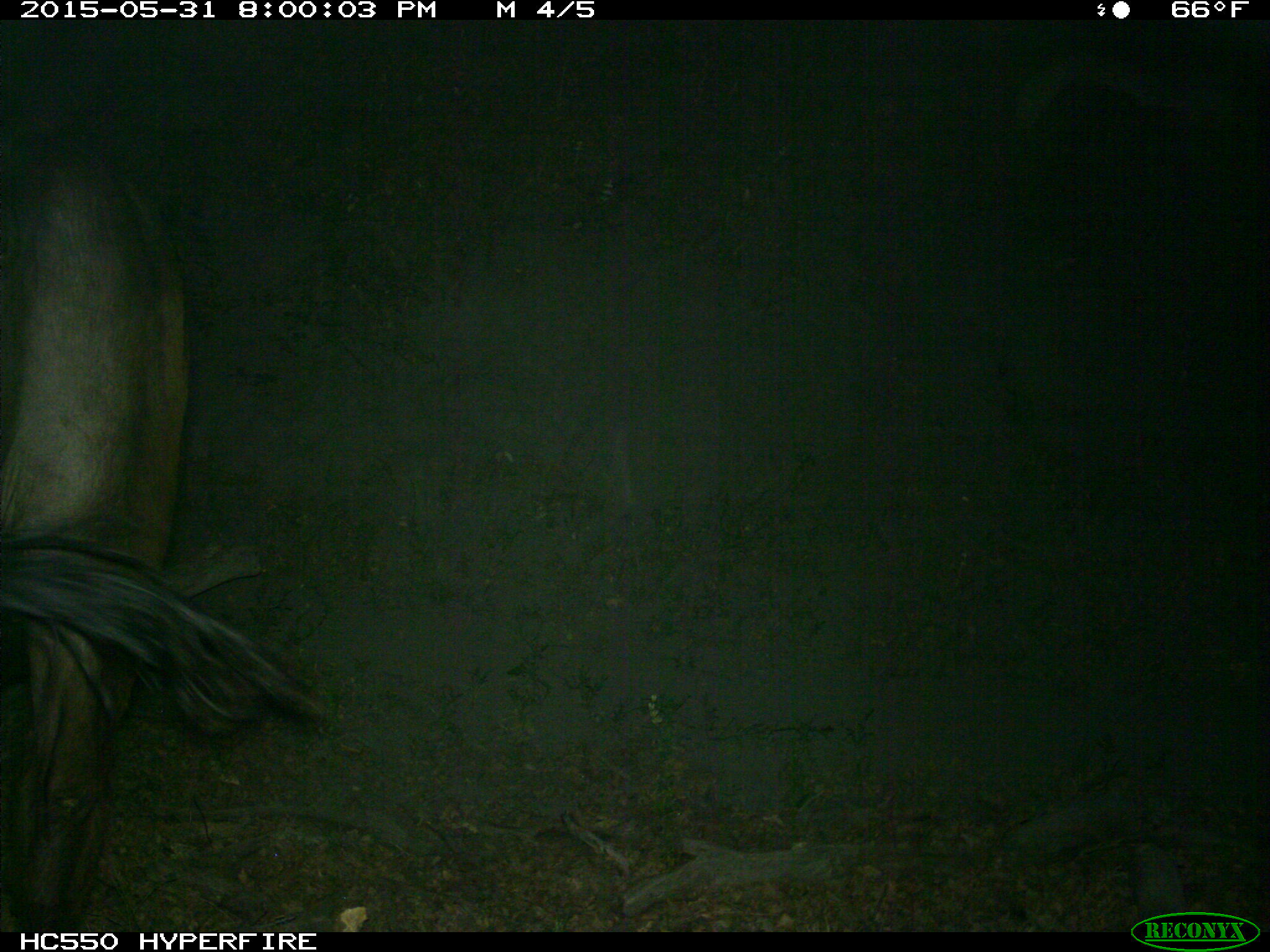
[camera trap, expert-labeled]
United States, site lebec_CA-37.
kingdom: Animalia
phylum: Chordata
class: Mammalia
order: Artiodactyla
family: Bovidae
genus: Bos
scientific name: Bos taurus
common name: domestic cow